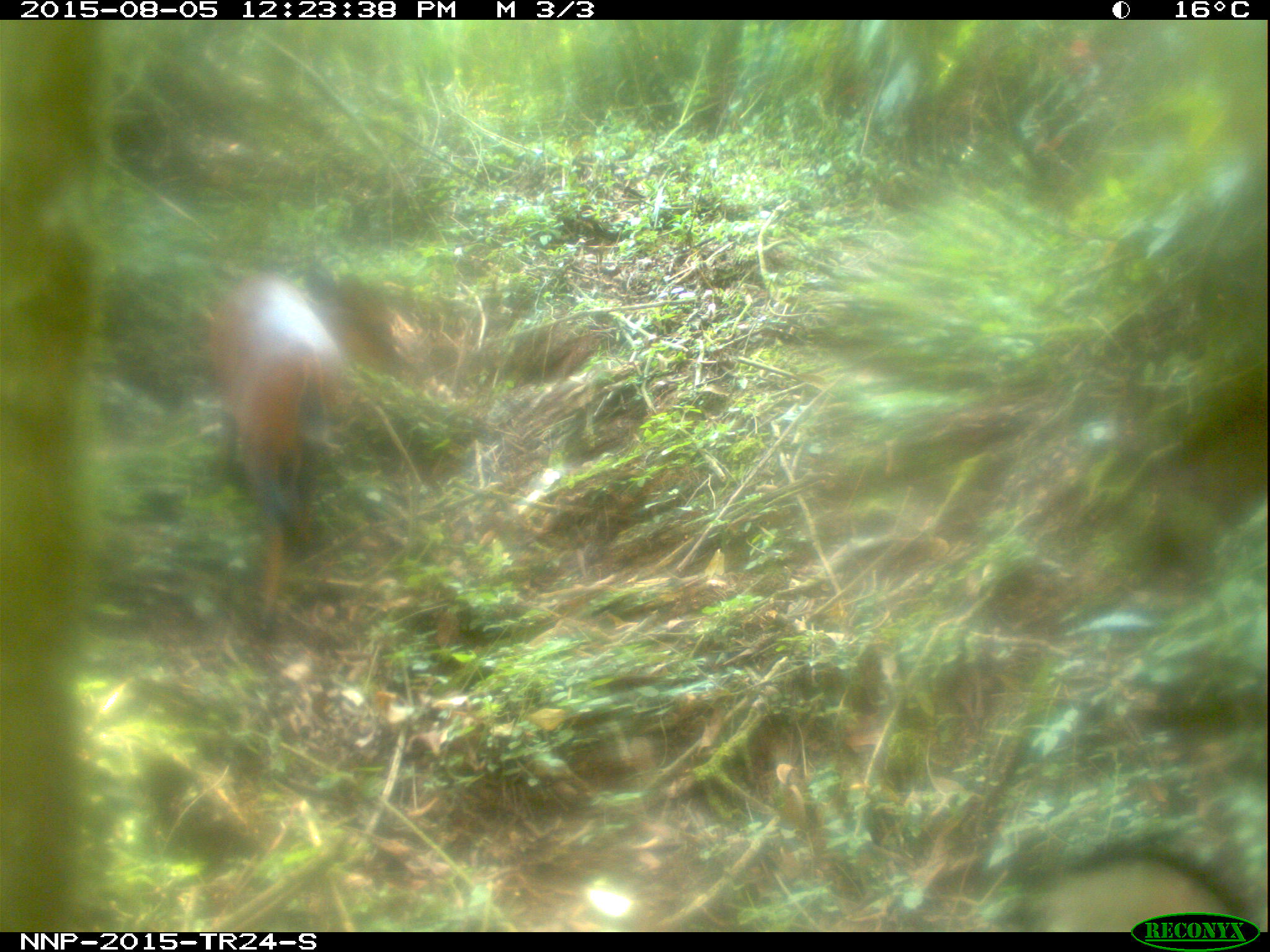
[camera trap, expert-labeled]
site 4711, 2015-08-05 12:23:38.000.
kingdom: Animalia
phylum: Chordata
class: Mammalia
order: Artiodactyla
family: Bovidae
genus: Cephalophus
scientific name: Cephalophus nigrifrons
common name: black-fronted duiker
Cephalophus nigrifrons (black-fronted duiker), count 1.